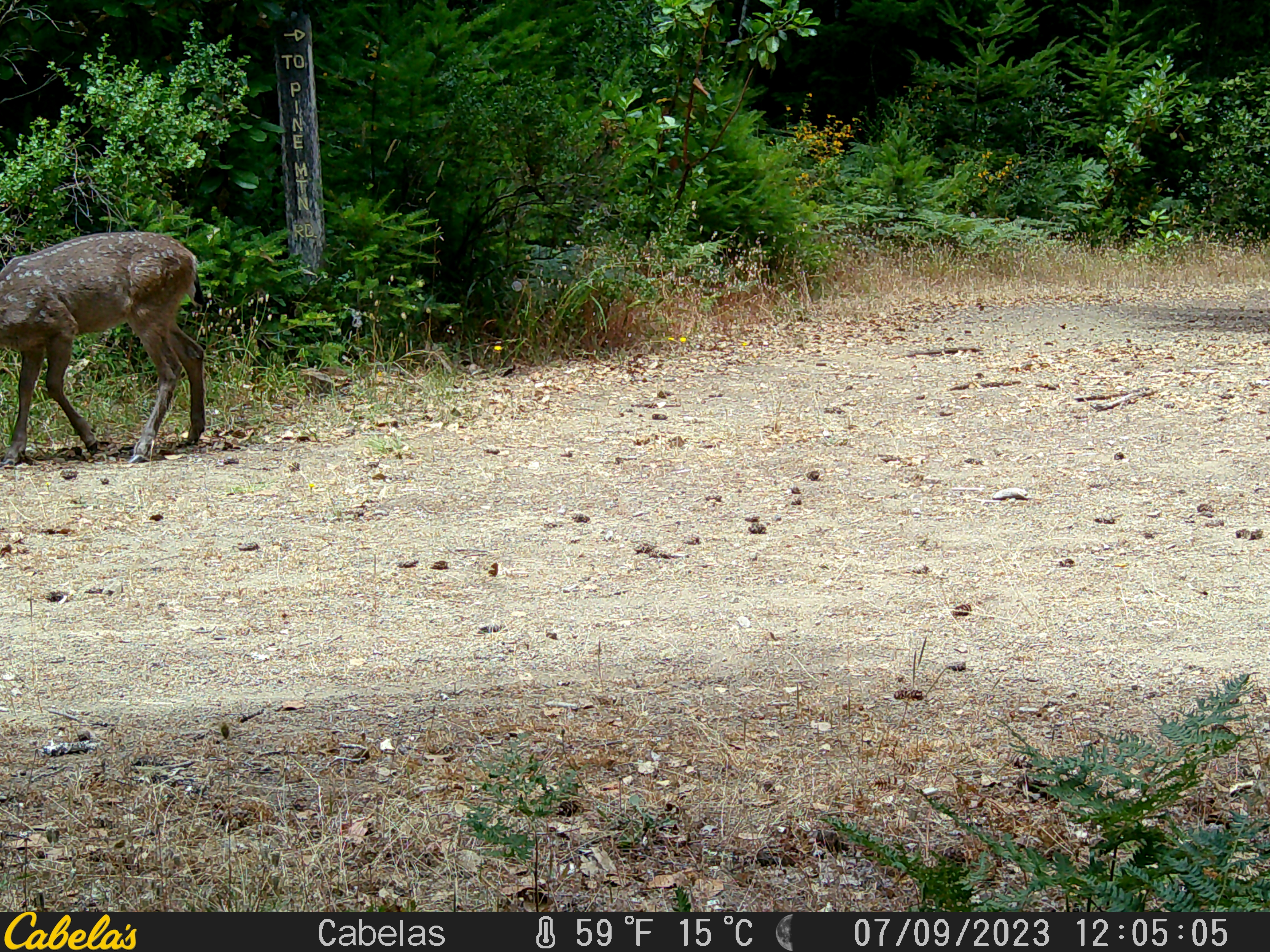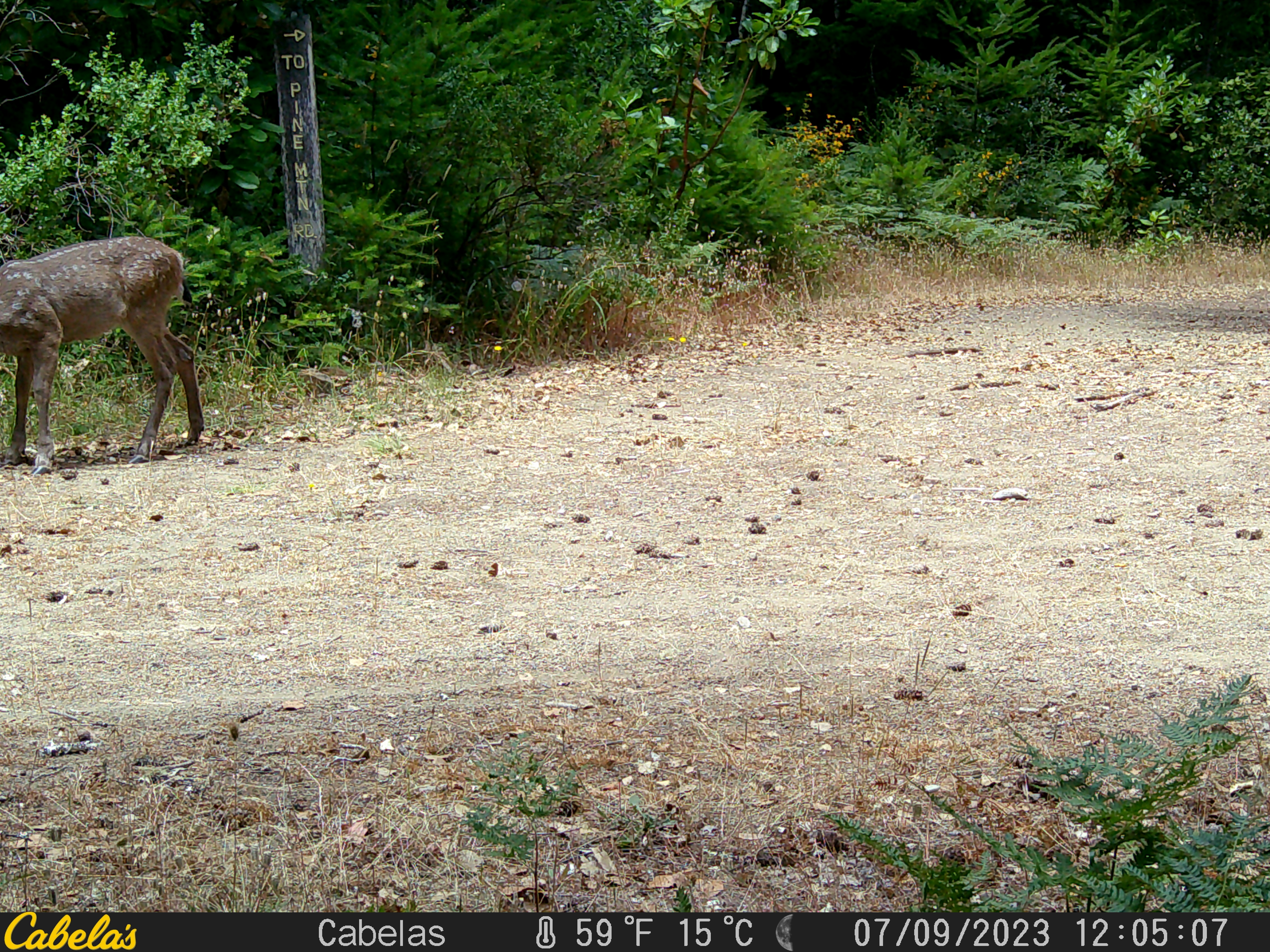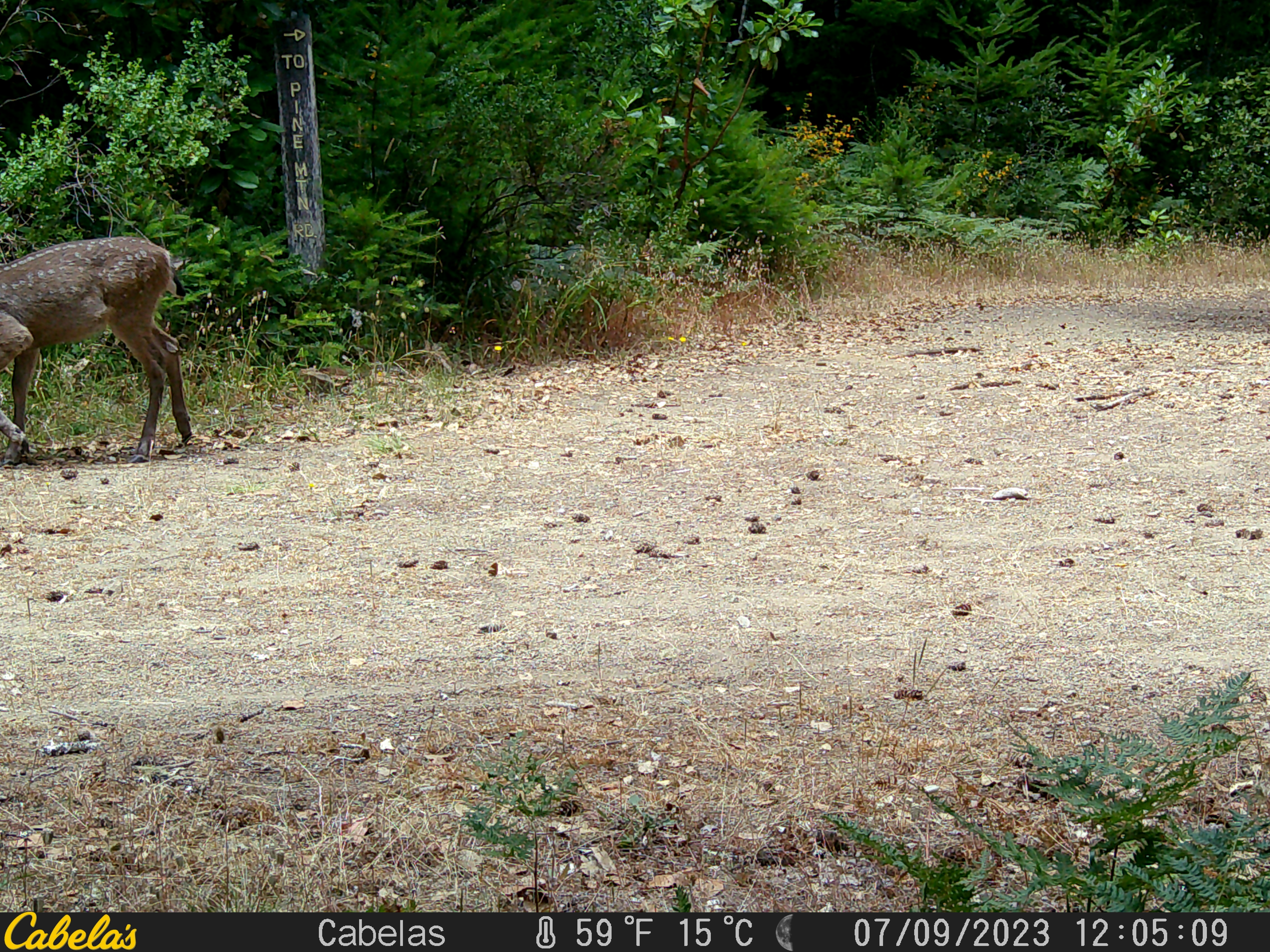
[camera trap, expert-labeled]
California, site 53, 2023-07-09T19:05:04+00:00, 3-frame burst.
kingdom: Animalia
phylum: Chordata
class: Mammalia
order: Artiodactyla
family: Cervidae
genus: Odocoileus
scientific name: Odocoileus hemionus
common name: mule deer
Mule deer (Odocoileus hemionus).